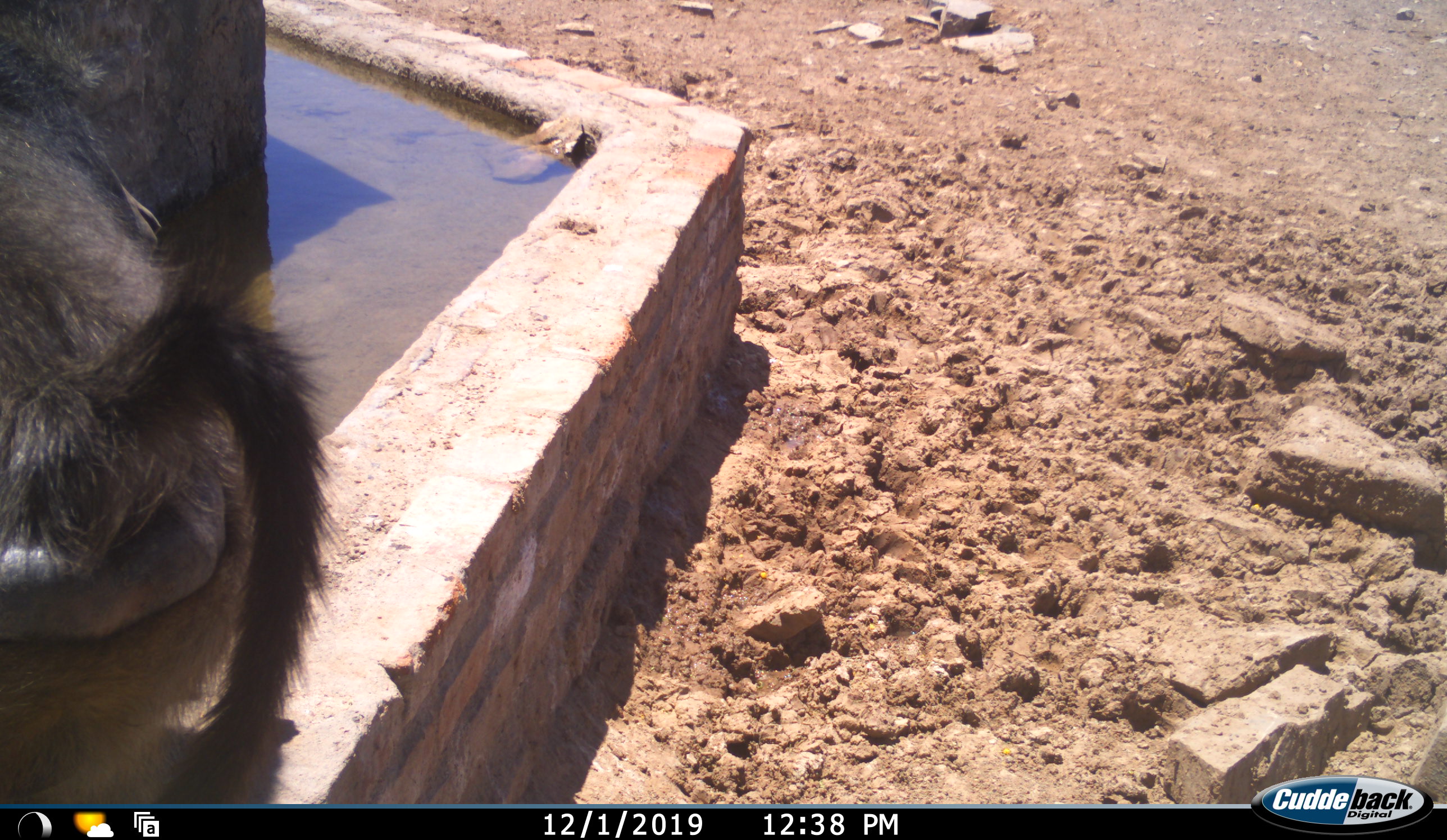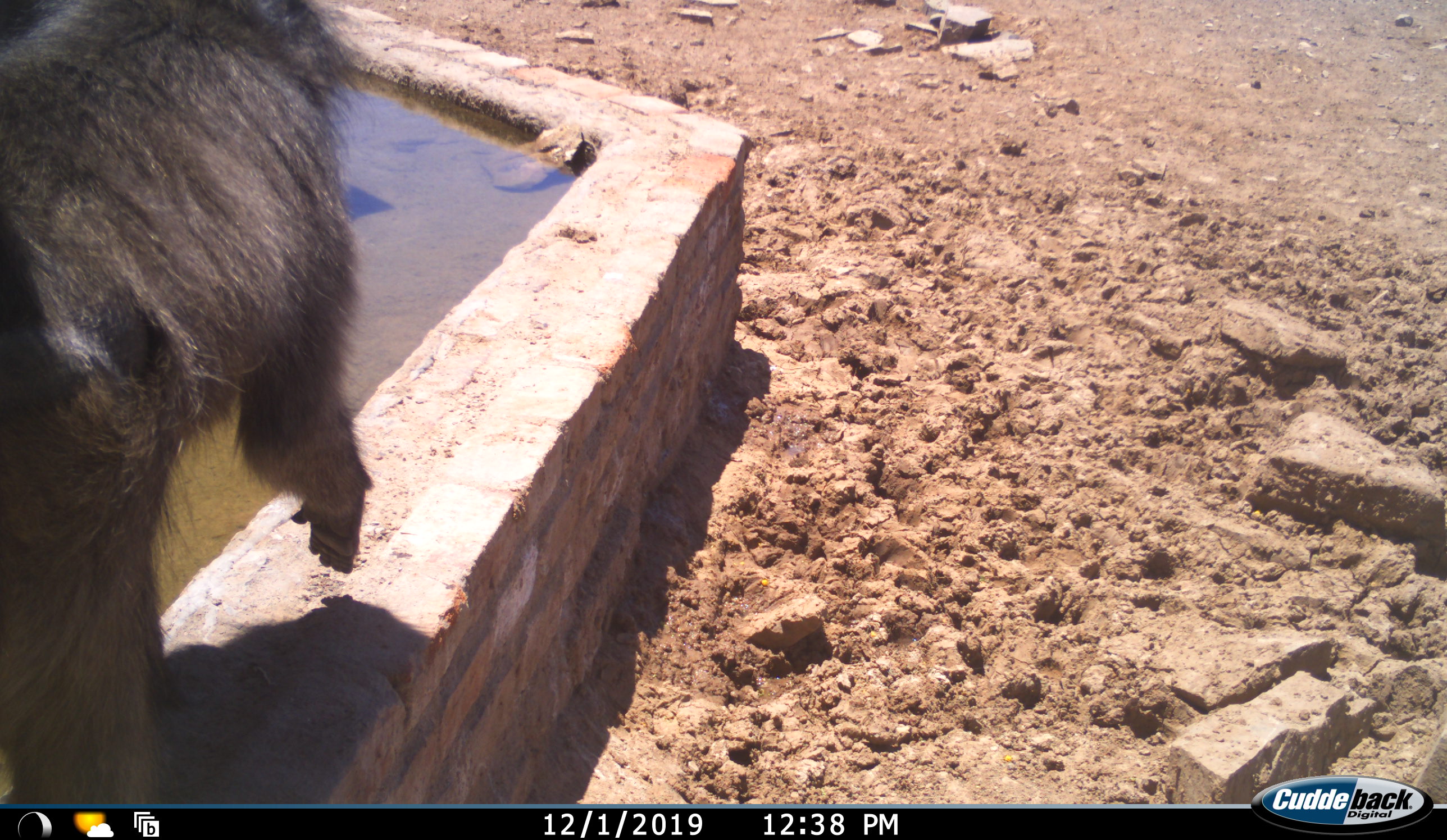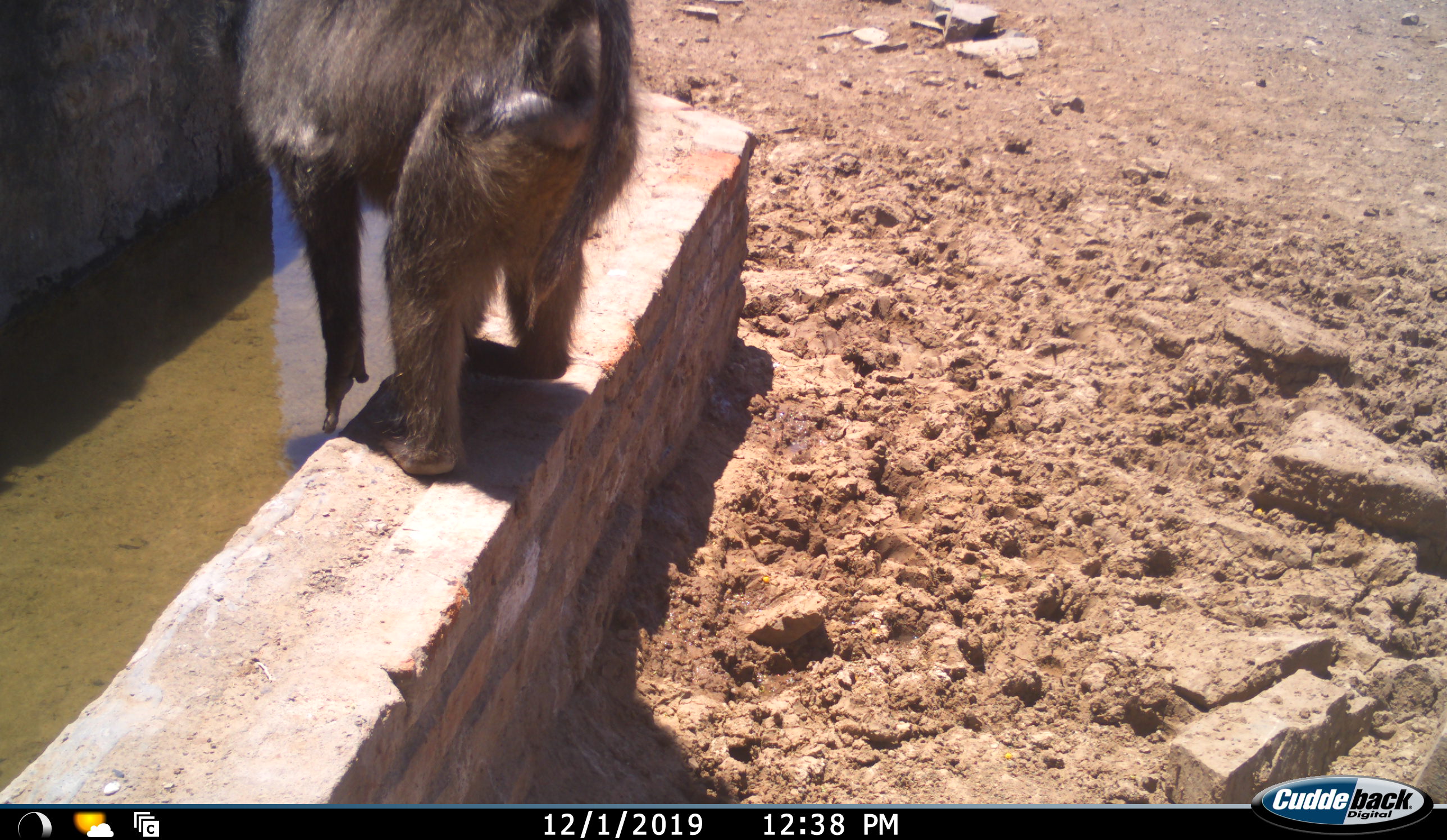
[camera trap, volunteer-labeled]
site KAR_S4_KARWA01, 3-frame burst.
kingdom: Animalia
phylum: Chordata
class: Mammalia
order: Primates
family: Cercopithecidae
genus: Papio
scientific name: Papio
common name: baboon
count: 1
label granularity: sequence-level